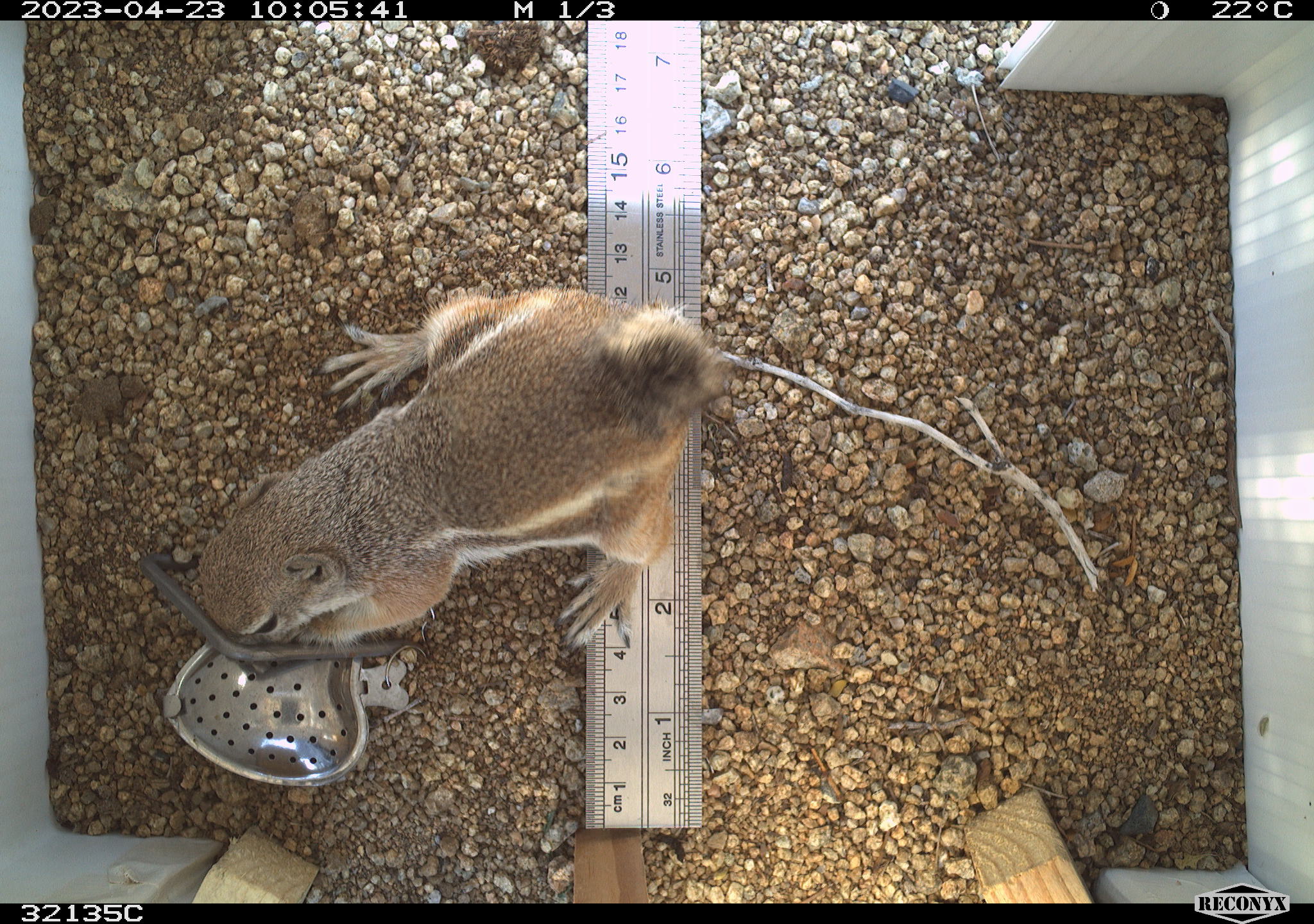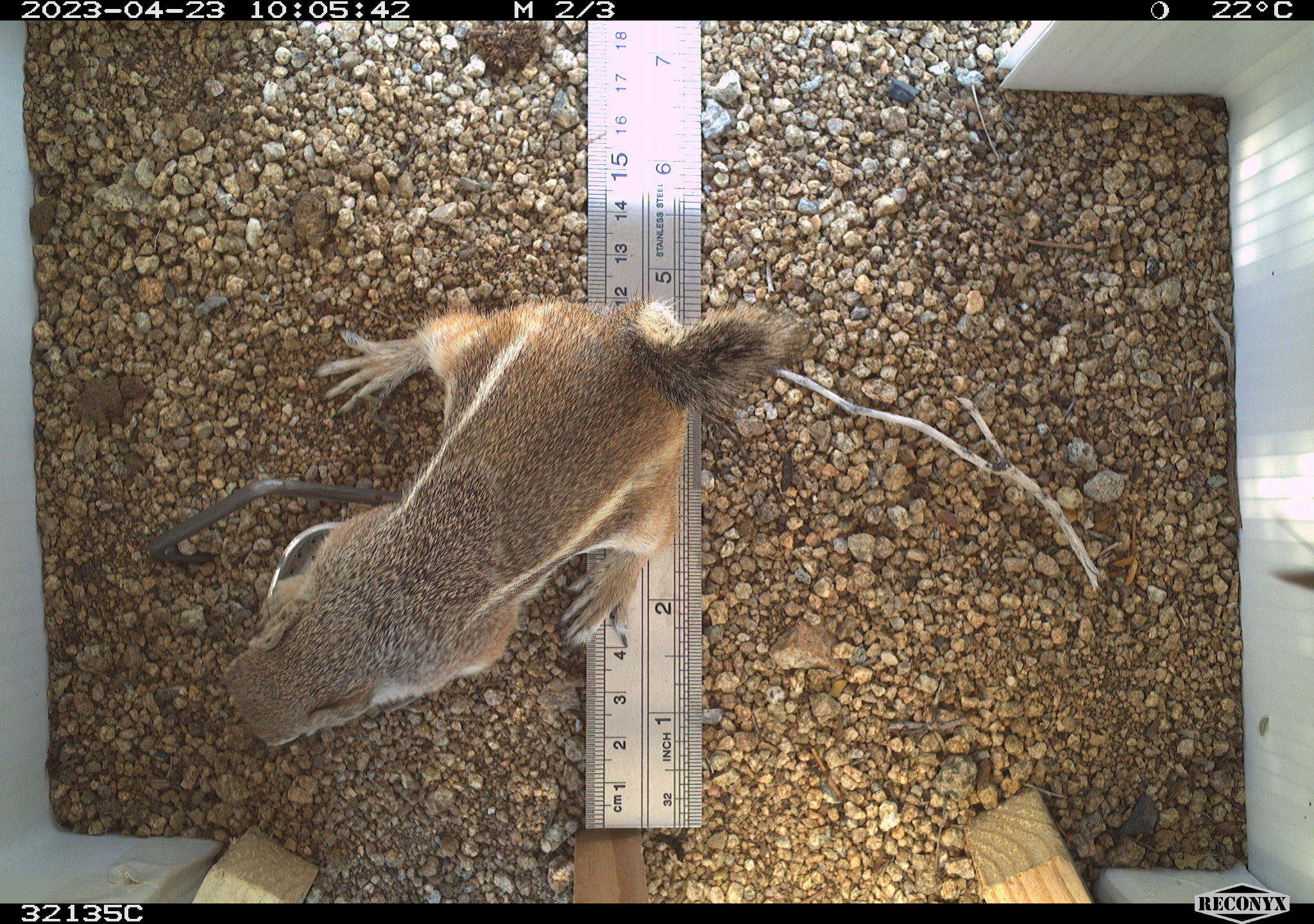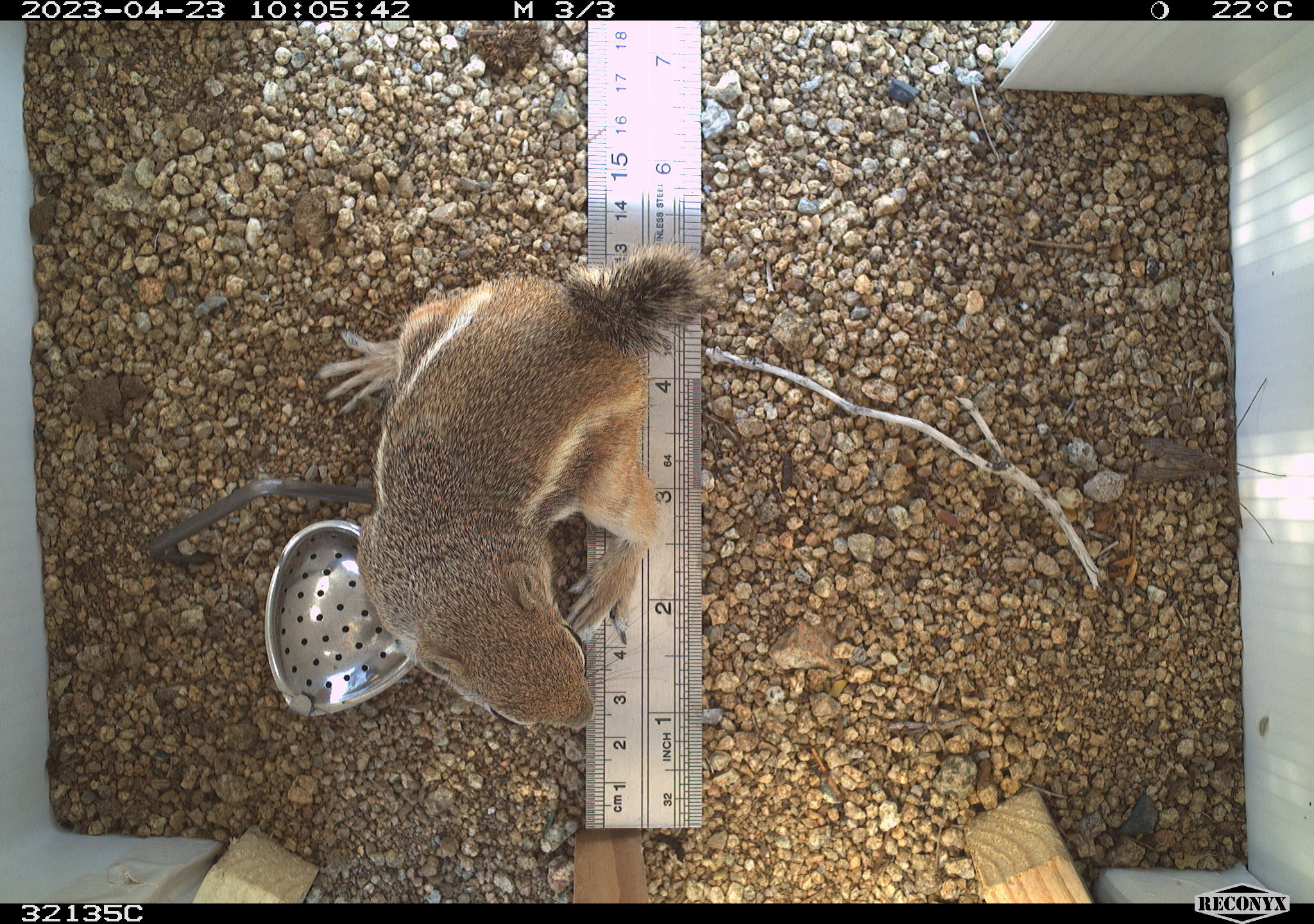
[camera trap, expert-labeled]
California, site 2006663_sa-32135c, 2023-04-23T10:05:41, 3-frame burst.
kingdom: Animalia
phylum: Chordata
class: Mammalia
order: Rodentia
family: Sciuridae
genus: Ammospermophilus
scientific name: Ammospermophilus leucurus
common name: white-tailed antelope squirrel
White-tailed antelope squirrel (Ammospermophilus leucurus).